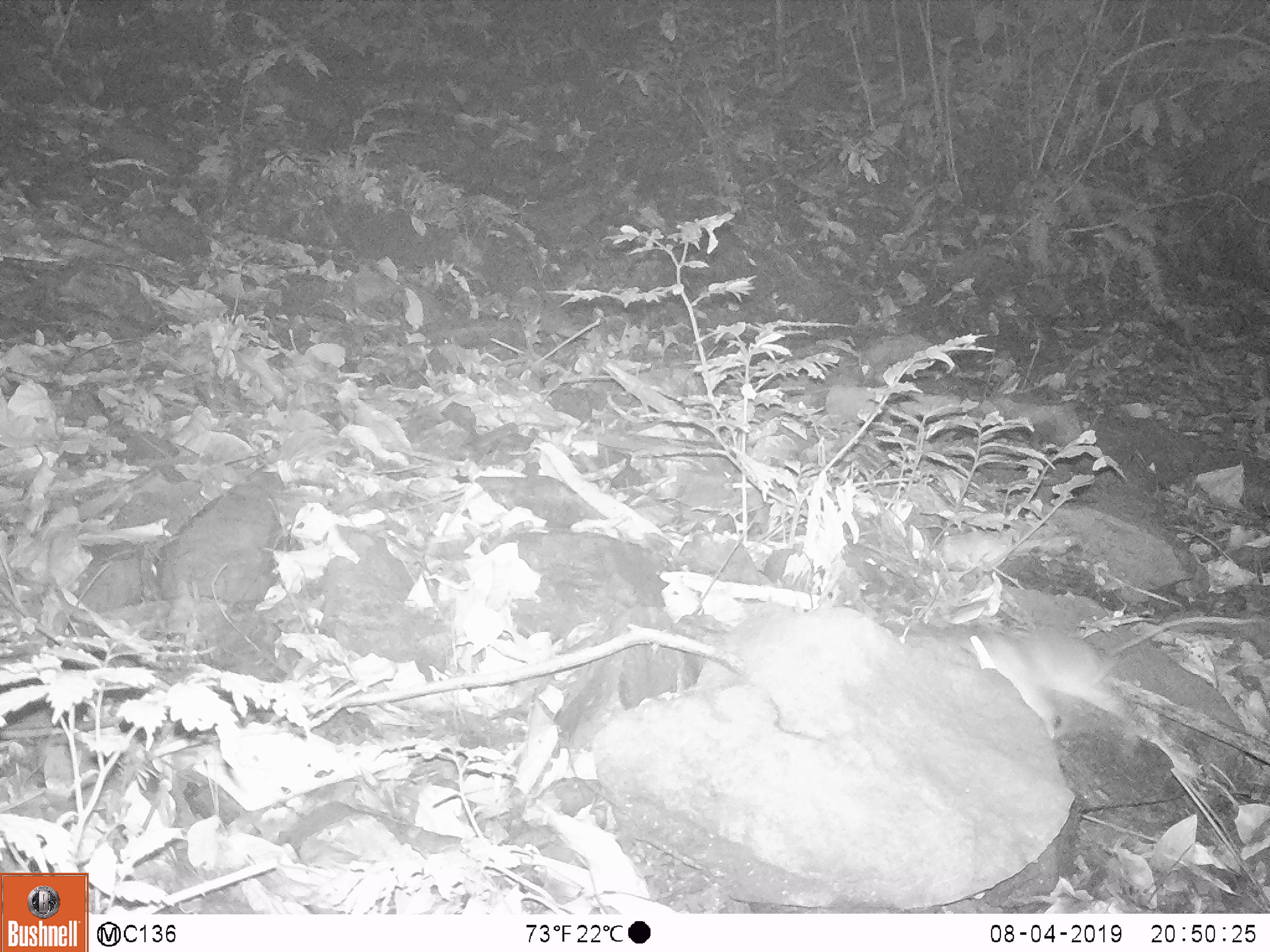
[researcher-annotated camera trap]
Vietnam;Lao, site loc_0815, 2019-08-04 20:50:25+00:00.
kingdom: Animalia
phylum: Chordata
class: Mammalia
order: Rodentia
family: Muridae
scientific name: Muridae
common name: old-world mice and rats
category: unidentified murid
Unidentified murid (old-world mice and rats) (Muridae). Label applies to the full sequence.